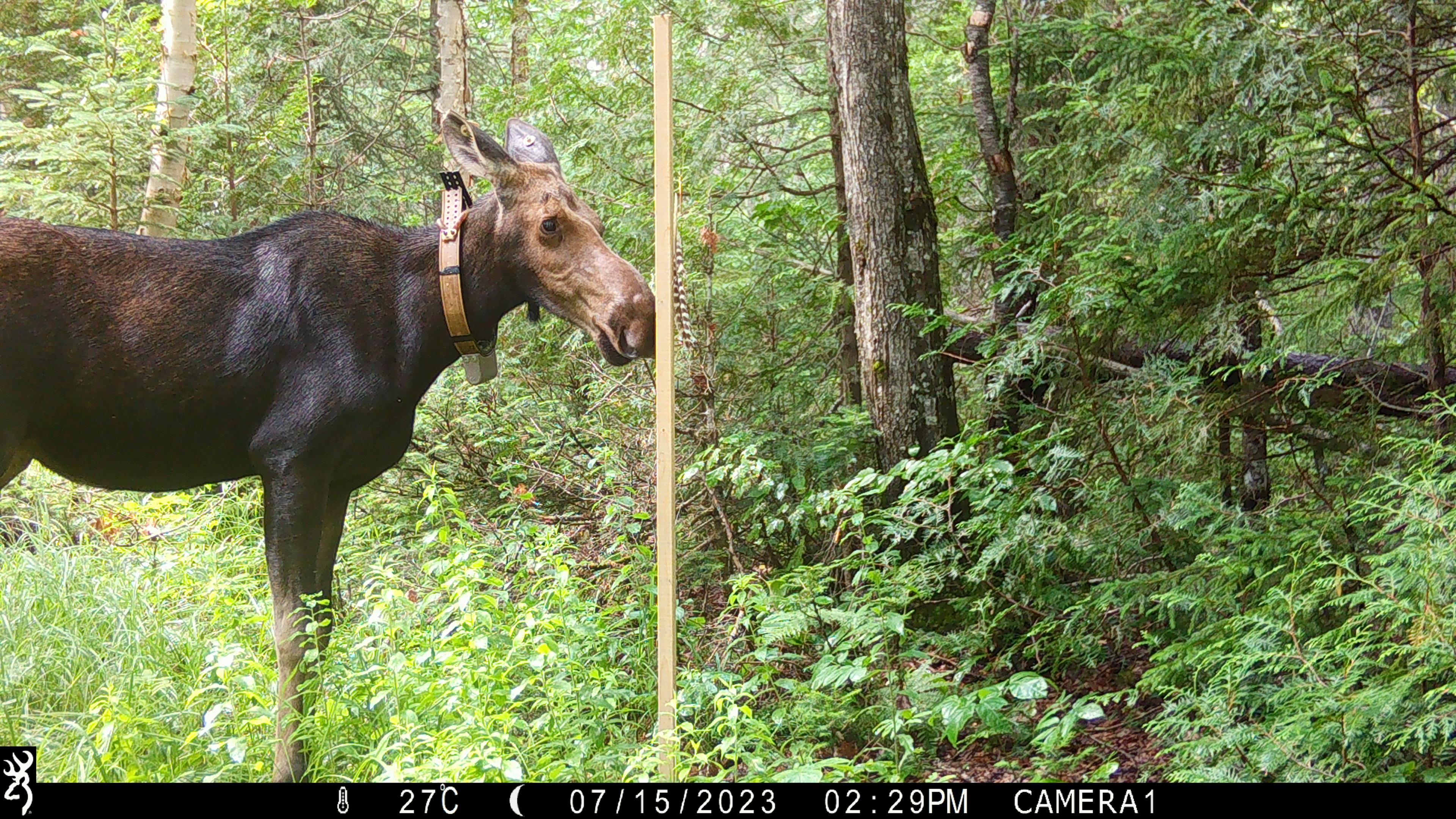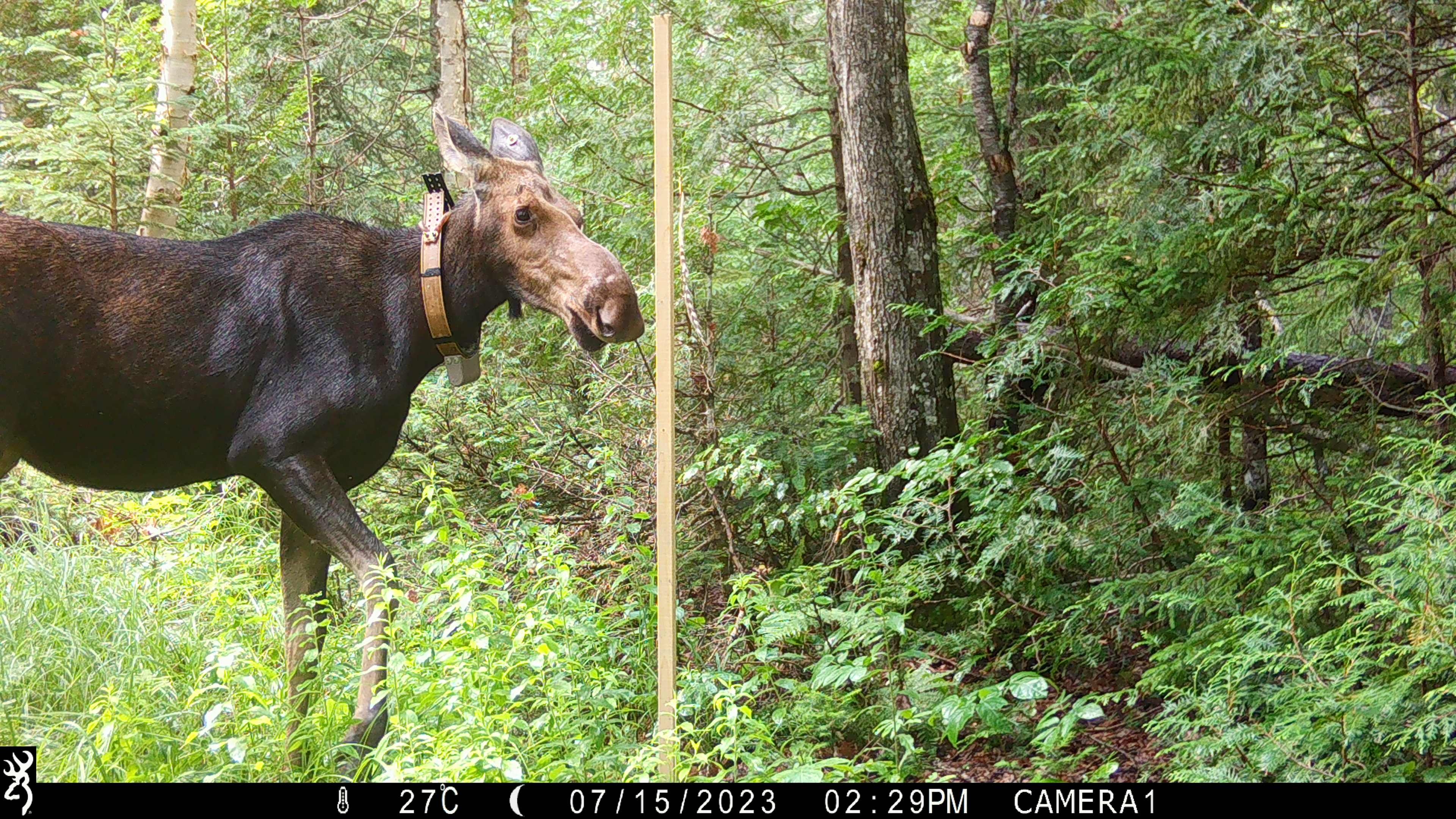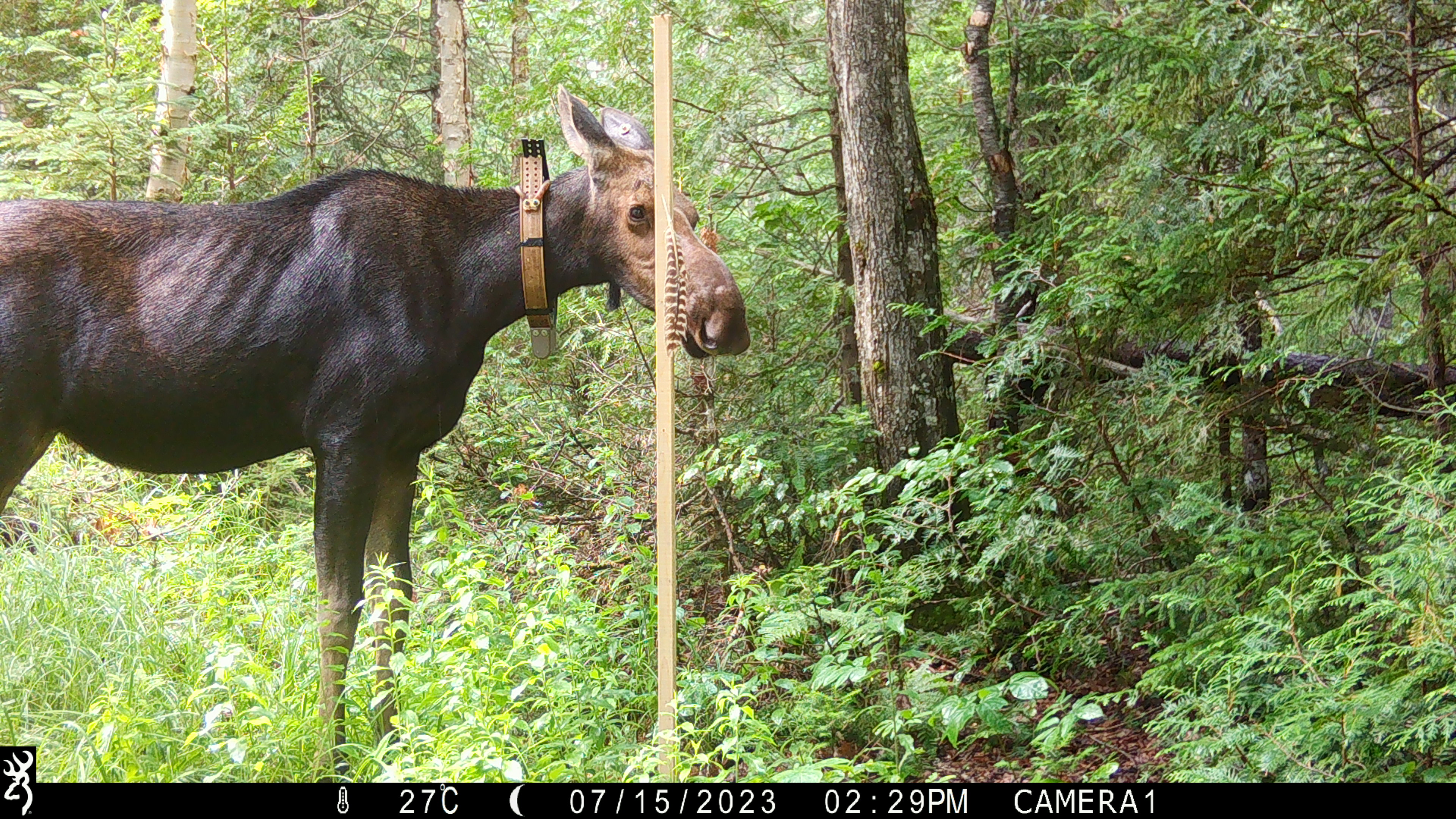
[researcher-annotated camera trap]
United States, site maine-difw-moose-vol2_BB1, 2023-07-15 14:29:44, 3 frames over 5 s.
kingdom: Animalia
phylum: Chordata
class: Mammalia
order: Artiodactyla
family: Cervidae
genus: Alces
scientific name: Alces alces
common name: moose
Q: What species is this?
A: Moose (Alces alces).